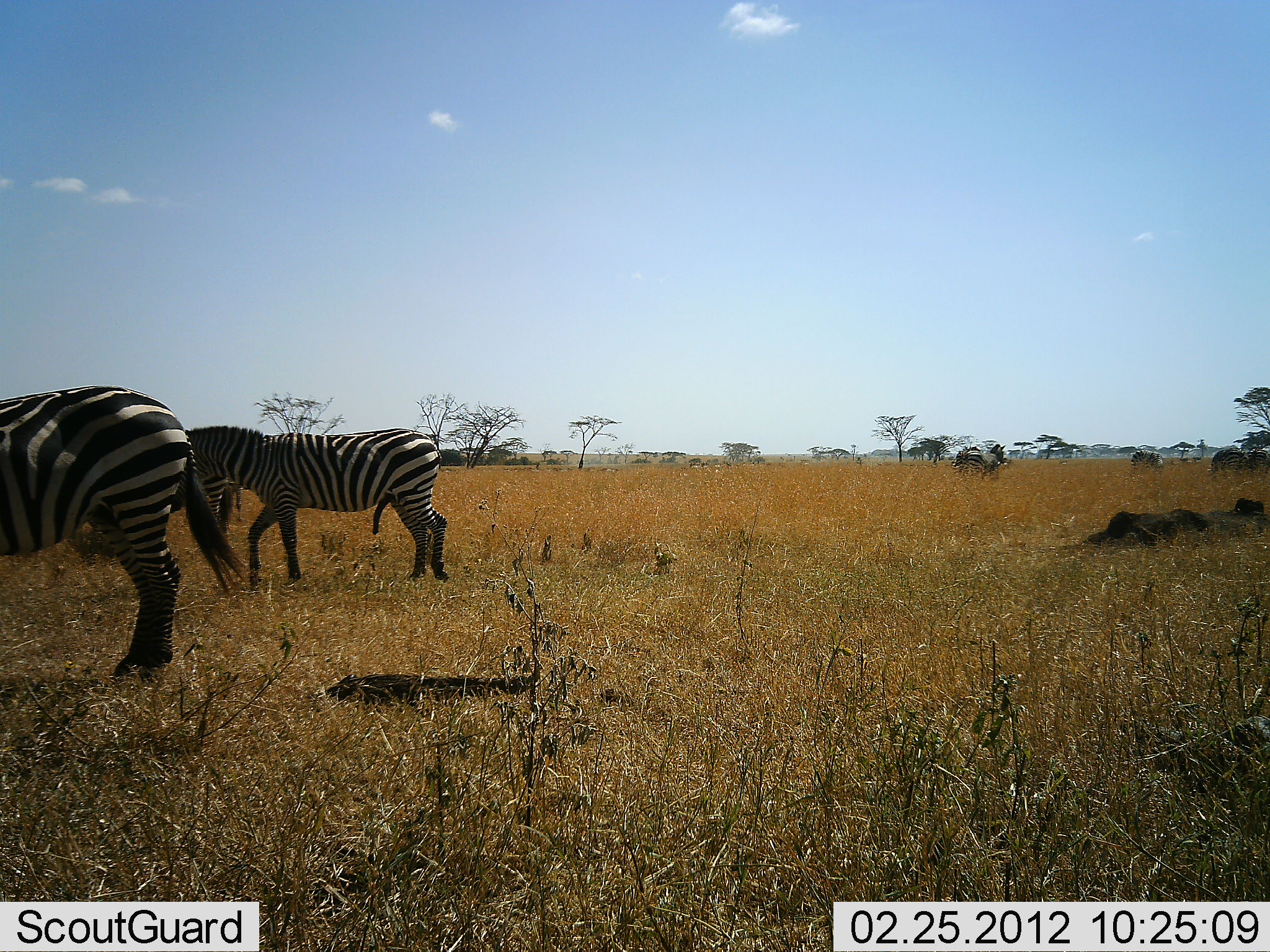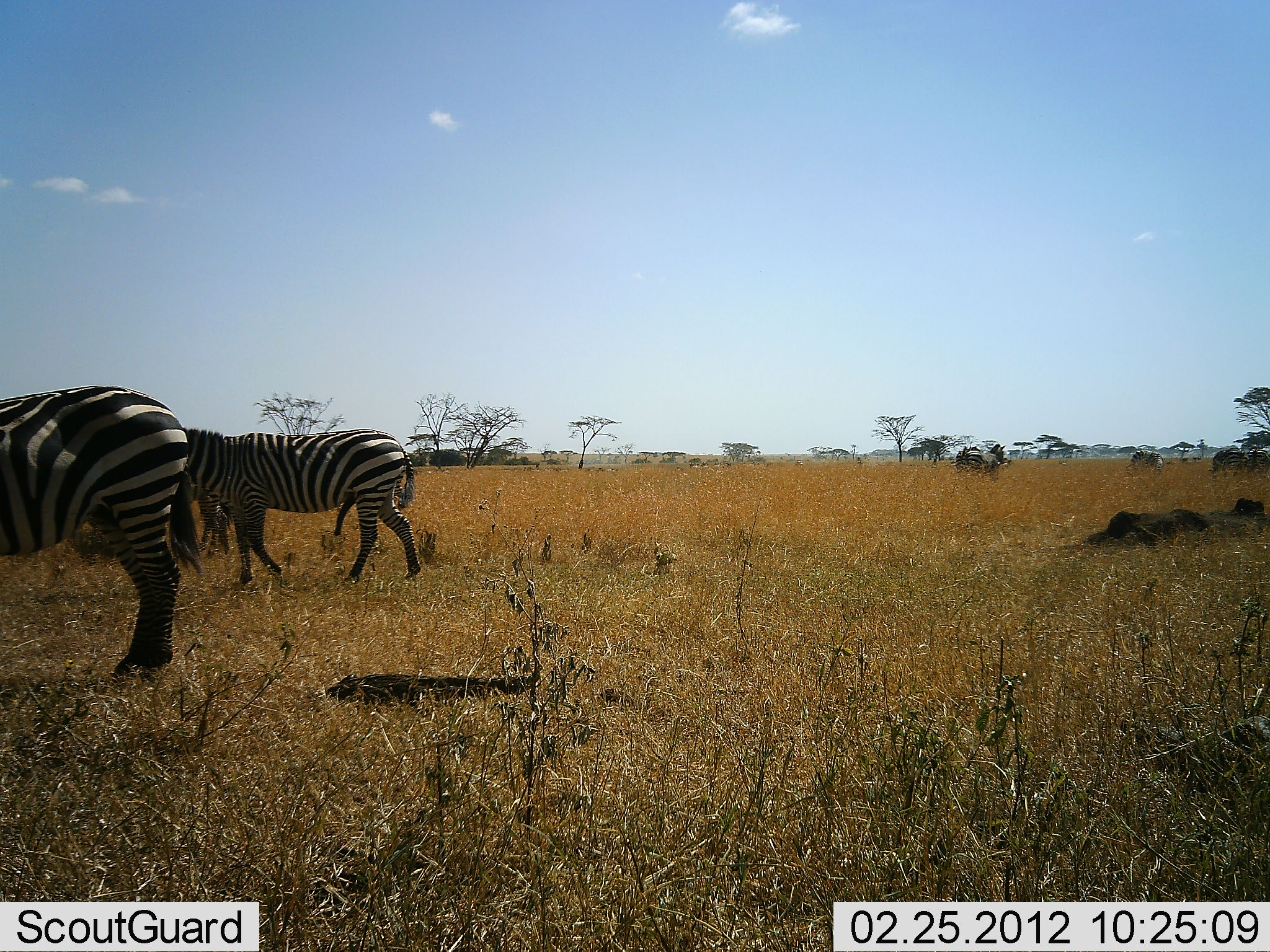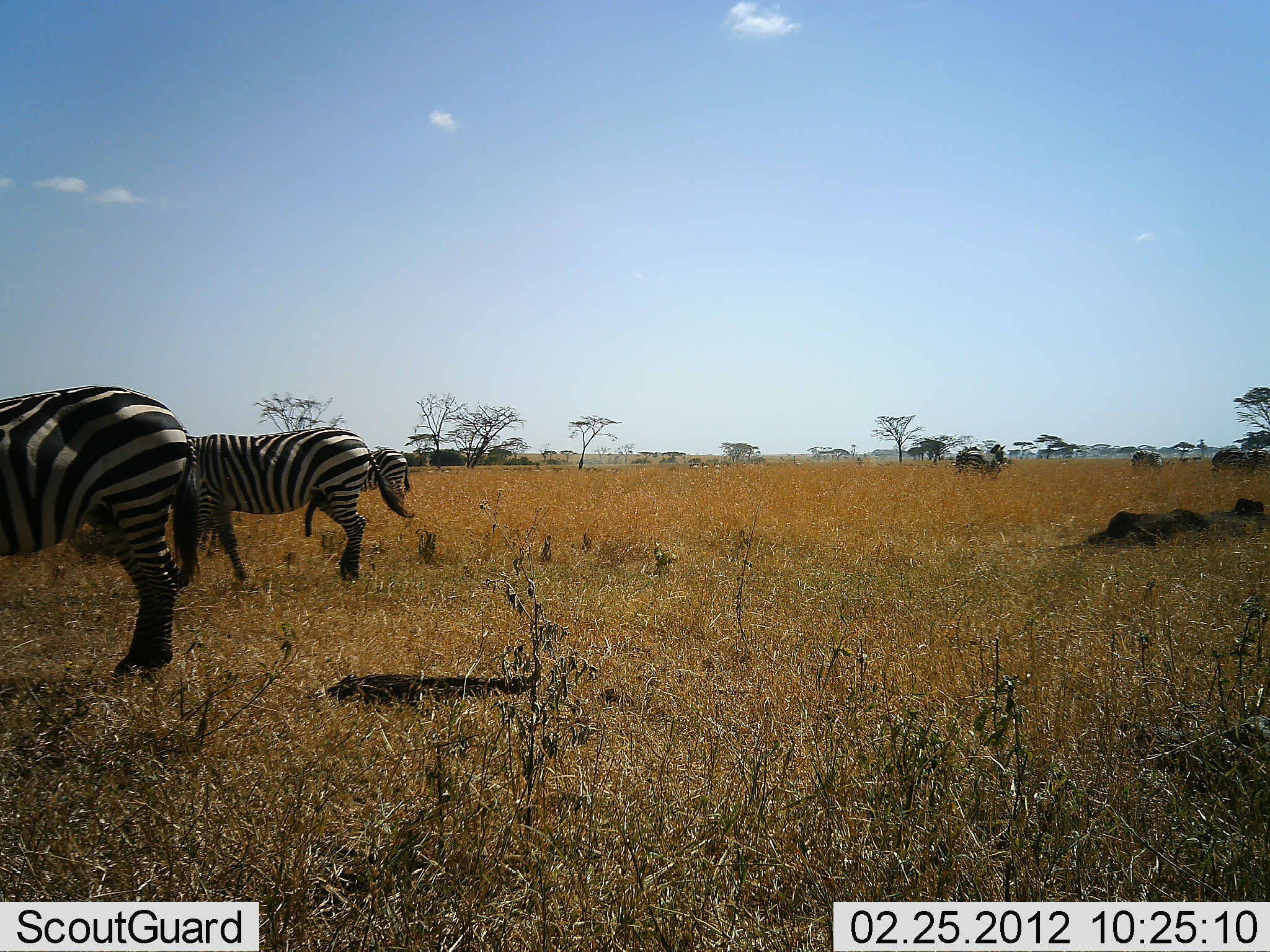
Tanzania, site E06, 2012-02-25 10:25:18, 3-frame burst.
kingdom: Animalia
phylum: Chordata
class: Mammalia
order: Perissodactyla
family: Equidae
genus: Equus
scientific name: Equus quagga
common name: plains zebra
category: zebra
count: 3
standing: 79%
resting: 0%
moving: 84%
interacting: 5%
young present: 0%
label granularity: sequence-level